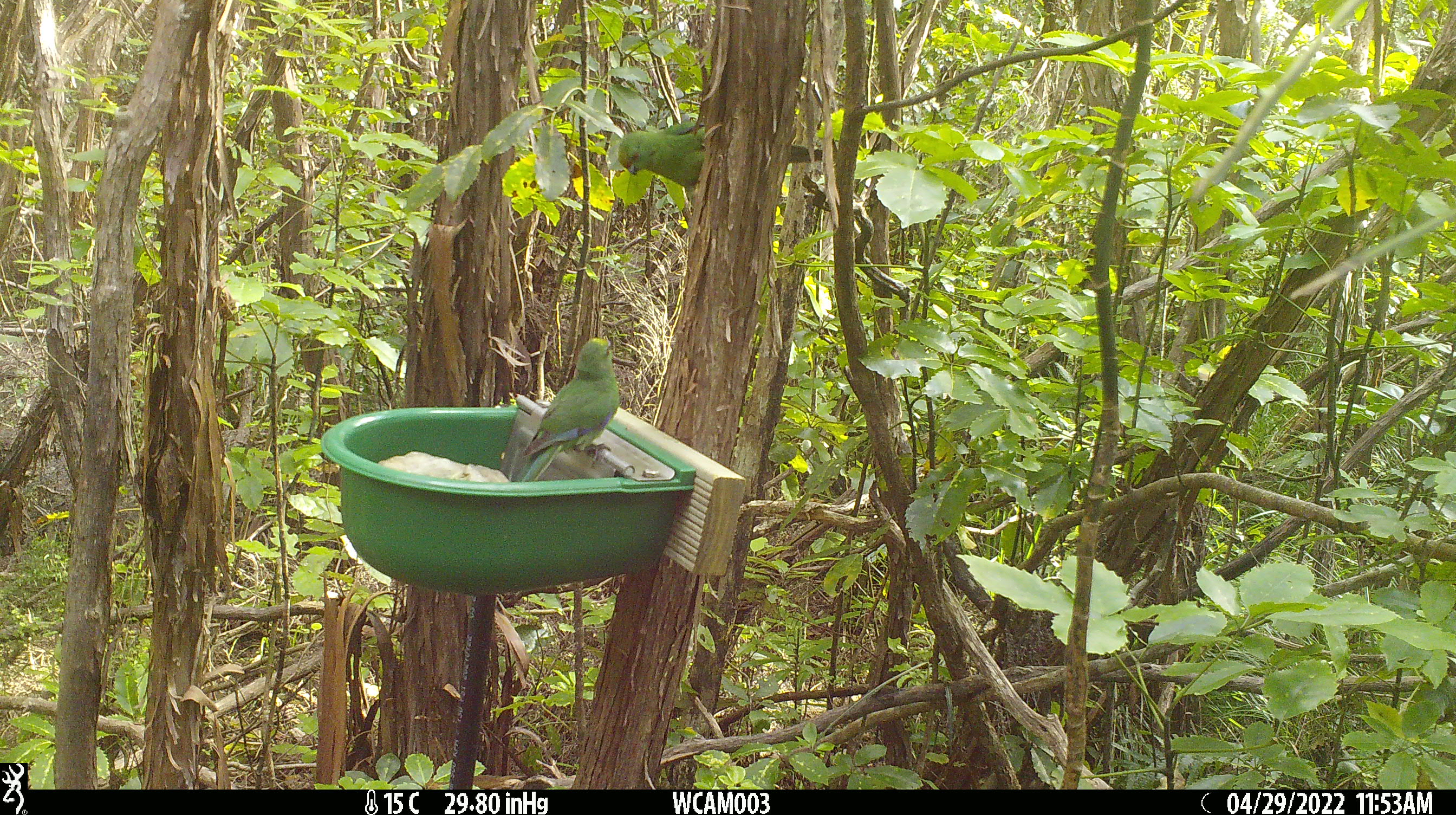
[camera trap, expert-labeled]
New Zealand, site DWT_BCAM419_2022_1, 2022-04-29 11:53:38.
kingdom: Animalia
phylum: Chordata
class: Aves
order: Psittaciformes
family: Psittaculidae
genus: Cyanoramphus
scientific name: Cyanoramphus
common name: parakeet